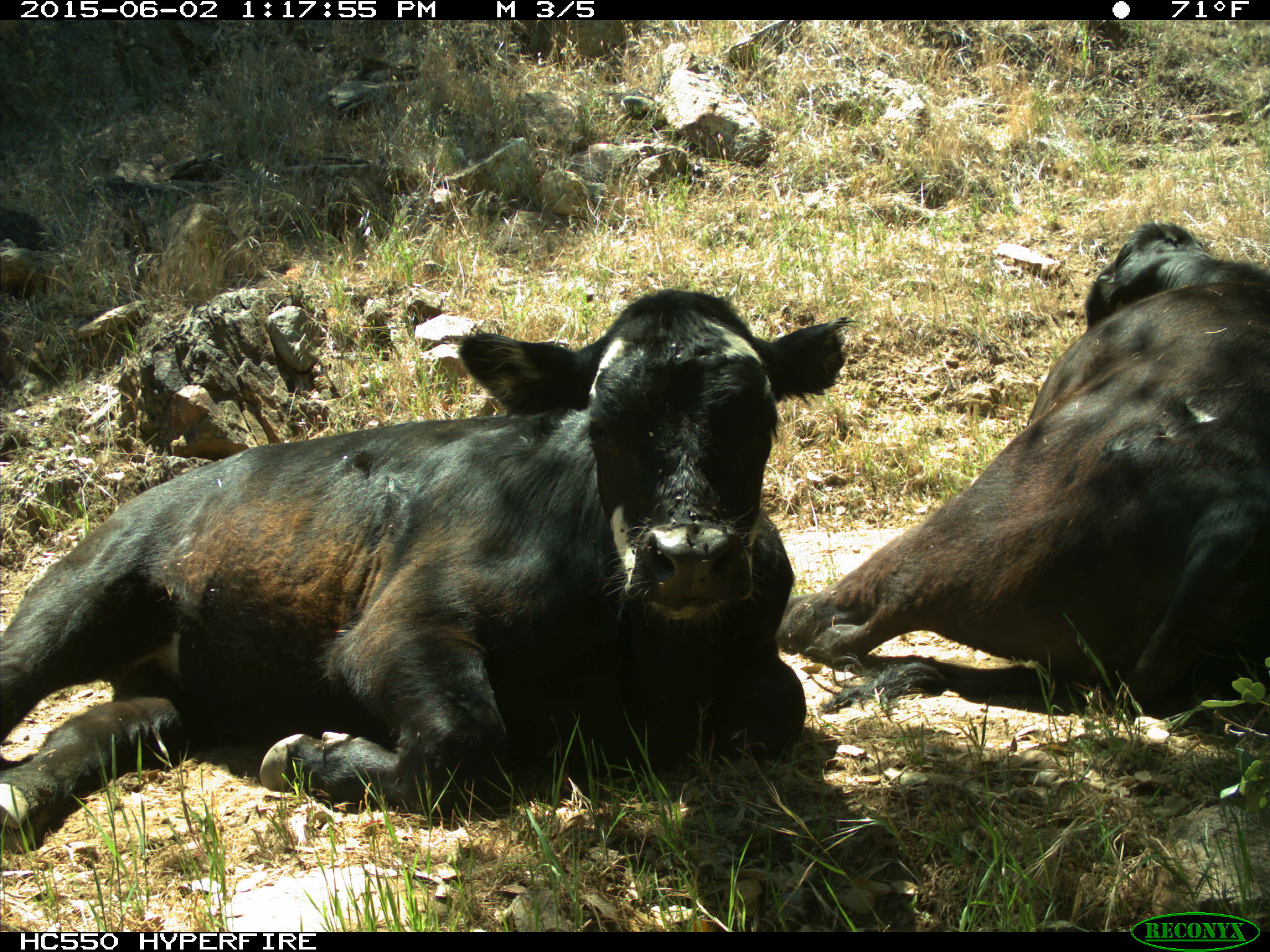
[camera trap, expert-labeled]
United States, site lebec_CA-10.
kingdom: Animalia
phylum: Chordata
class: Mammalia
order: Artiodactyla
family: Bovidae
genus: Bos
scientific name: Bos taurus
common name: domestic cow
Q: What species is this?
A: Bos taurus (domestic cow).